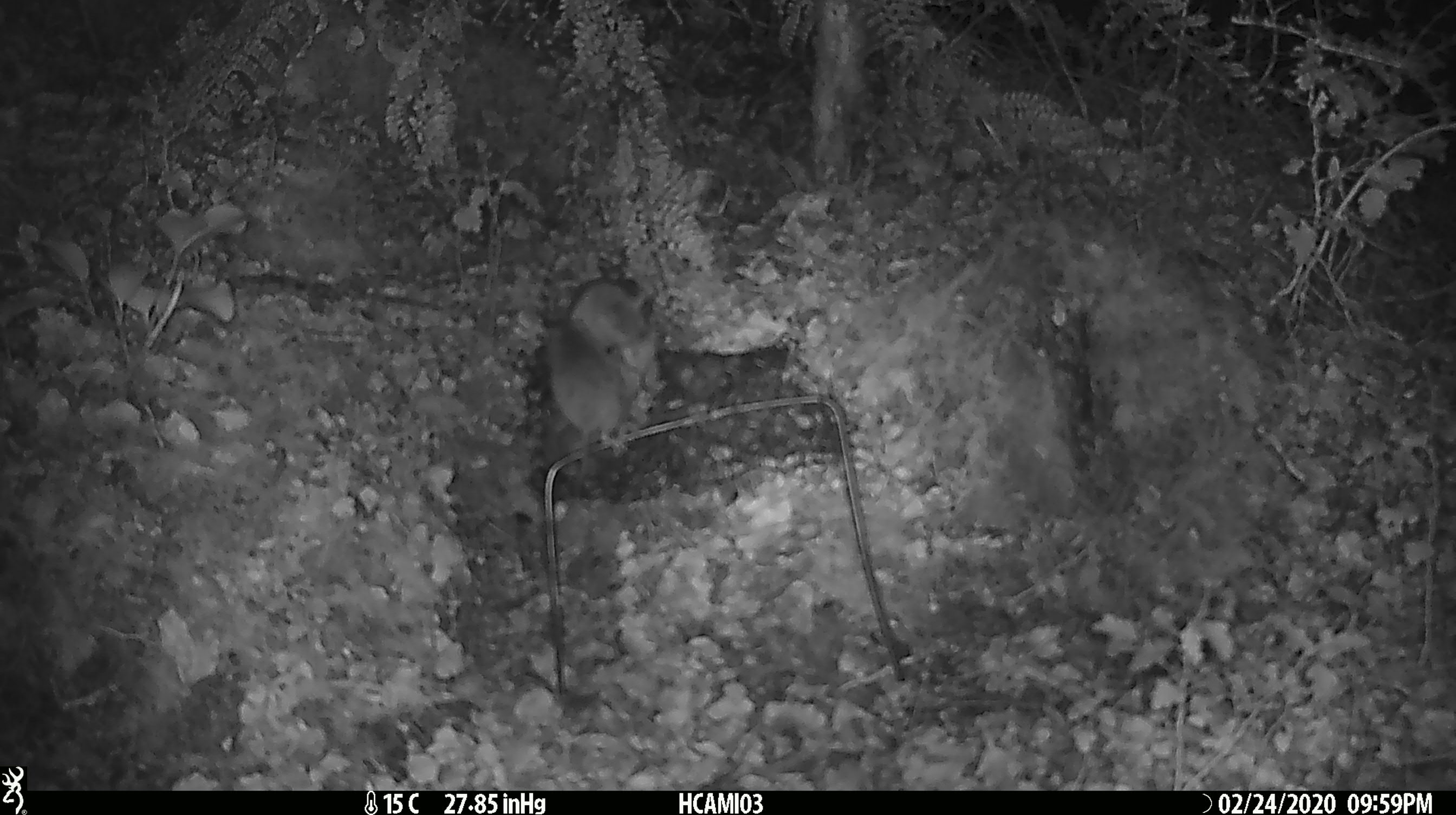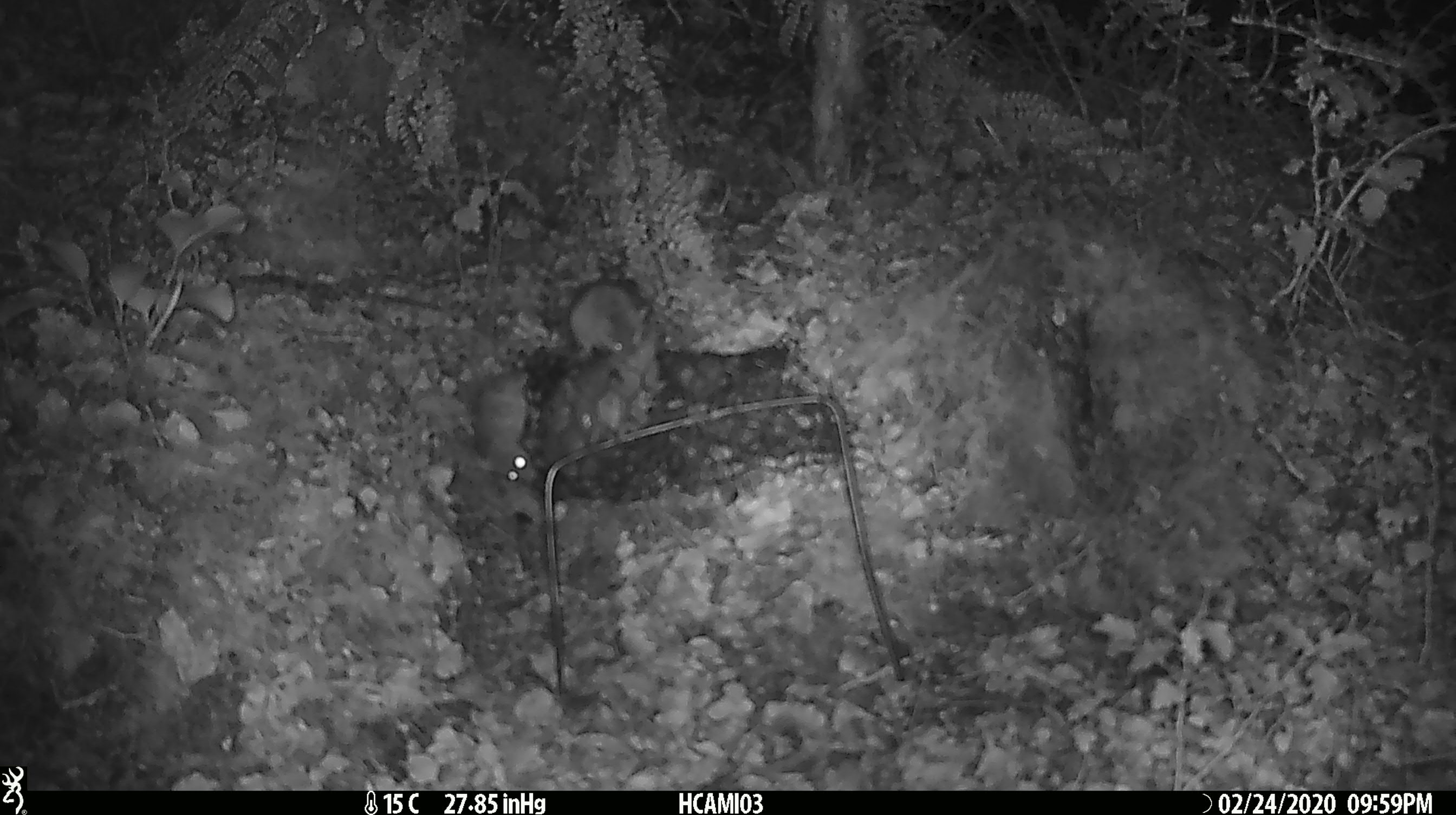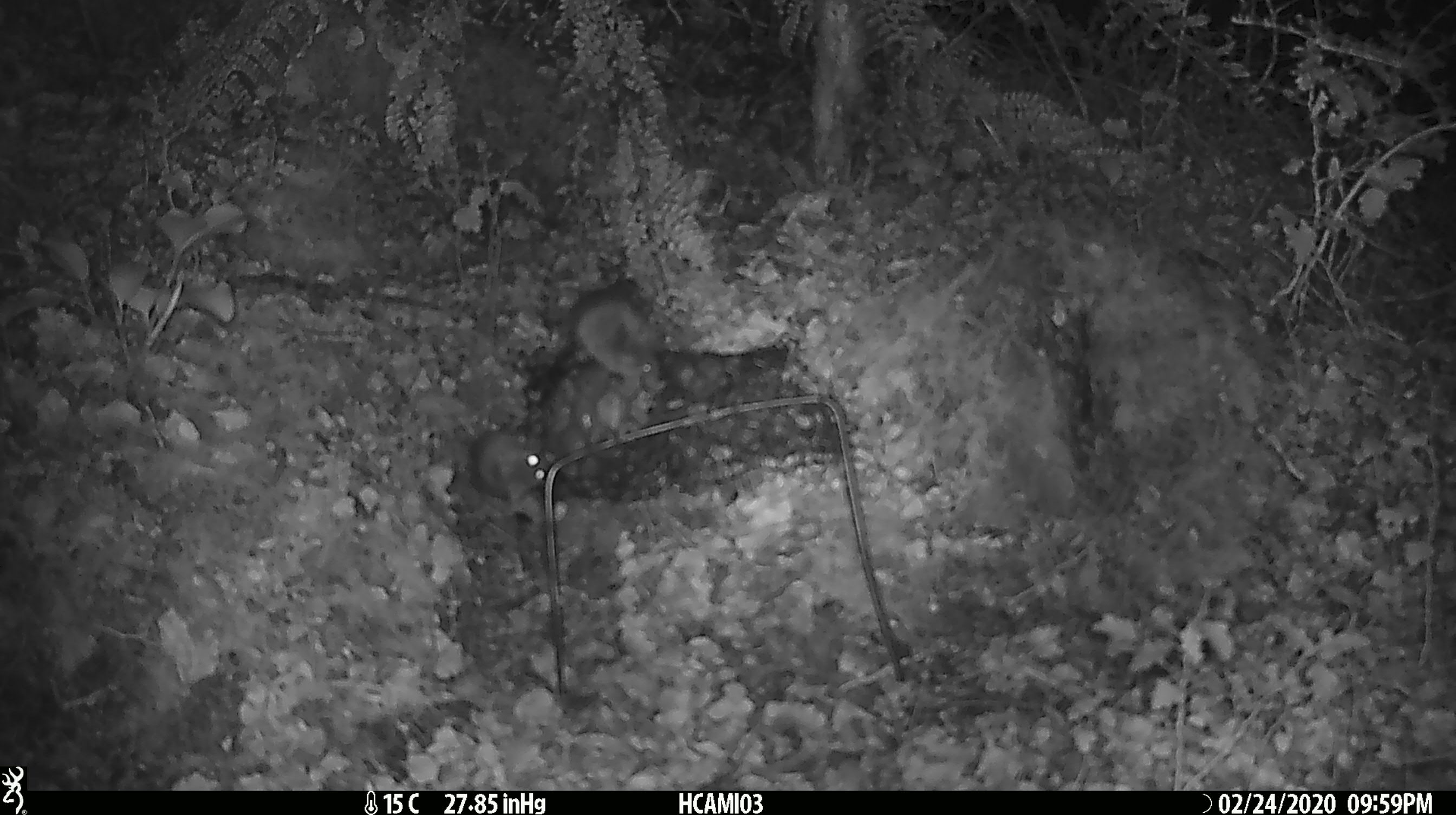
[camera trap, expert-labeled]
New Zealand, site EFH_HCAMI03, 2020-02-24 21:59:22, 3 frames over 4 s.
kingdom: Animalia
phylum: Chordata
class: Mammalia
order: Rodentia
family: Muridae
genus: Mus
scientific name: Mus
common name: mouse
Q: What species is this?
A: Mouse (Mus).